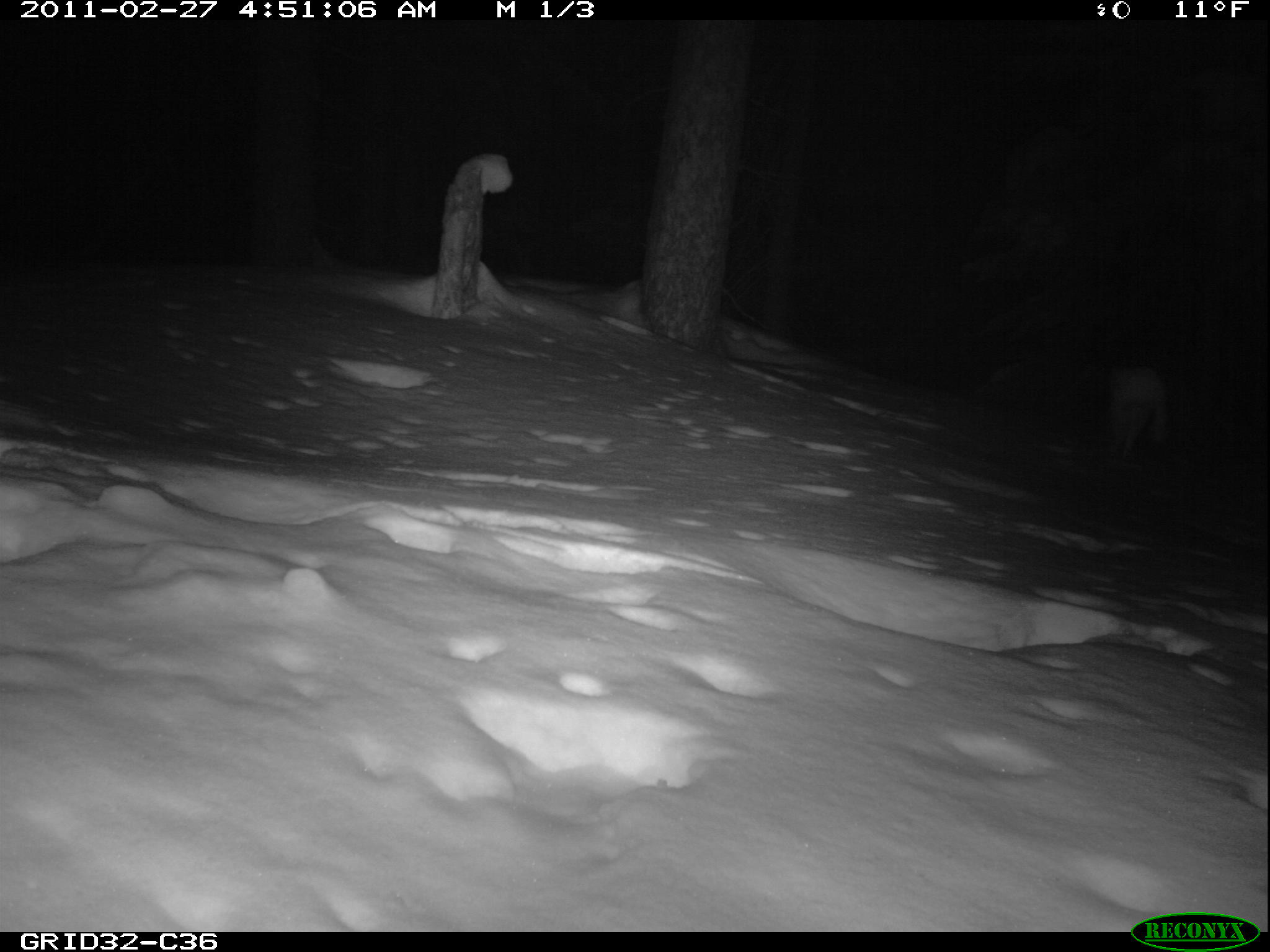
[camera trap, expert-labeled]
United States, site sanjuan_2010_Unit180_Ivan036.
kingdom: Animalia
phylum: Chordata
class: Mammalia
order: Lagomorpha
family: Leporidae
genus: Lepus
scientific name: Lepus americanus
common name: snowshoe hare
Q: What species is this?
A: Lepus americanus (snowshoe hare).